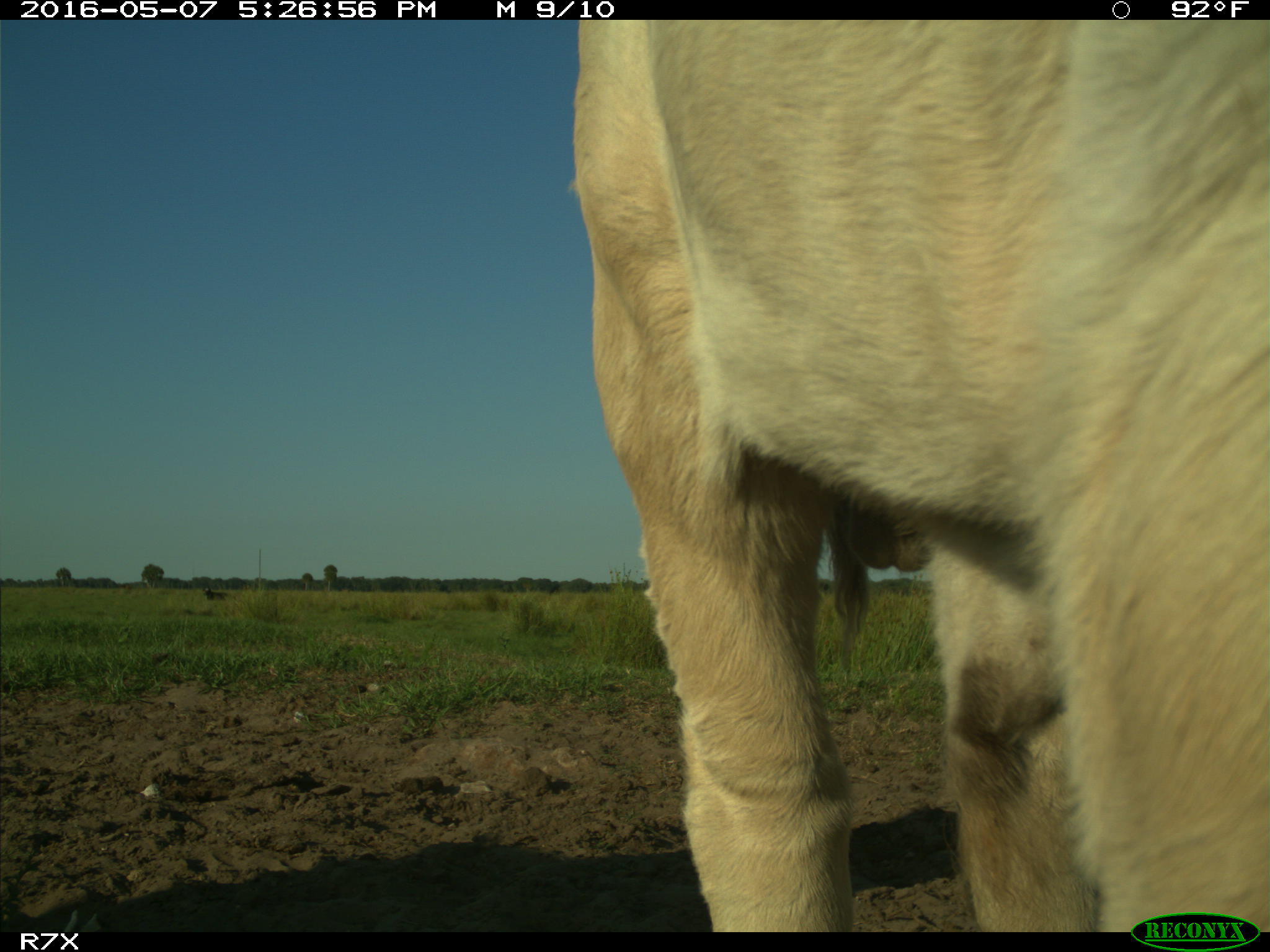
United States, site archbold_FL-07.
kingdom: Animalia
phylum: Chordata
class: Mammalia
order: Artiodactyla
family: Bovidae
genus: Bos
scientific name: Bos taurus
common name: domestic cow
Bos taurus (domestic cow).